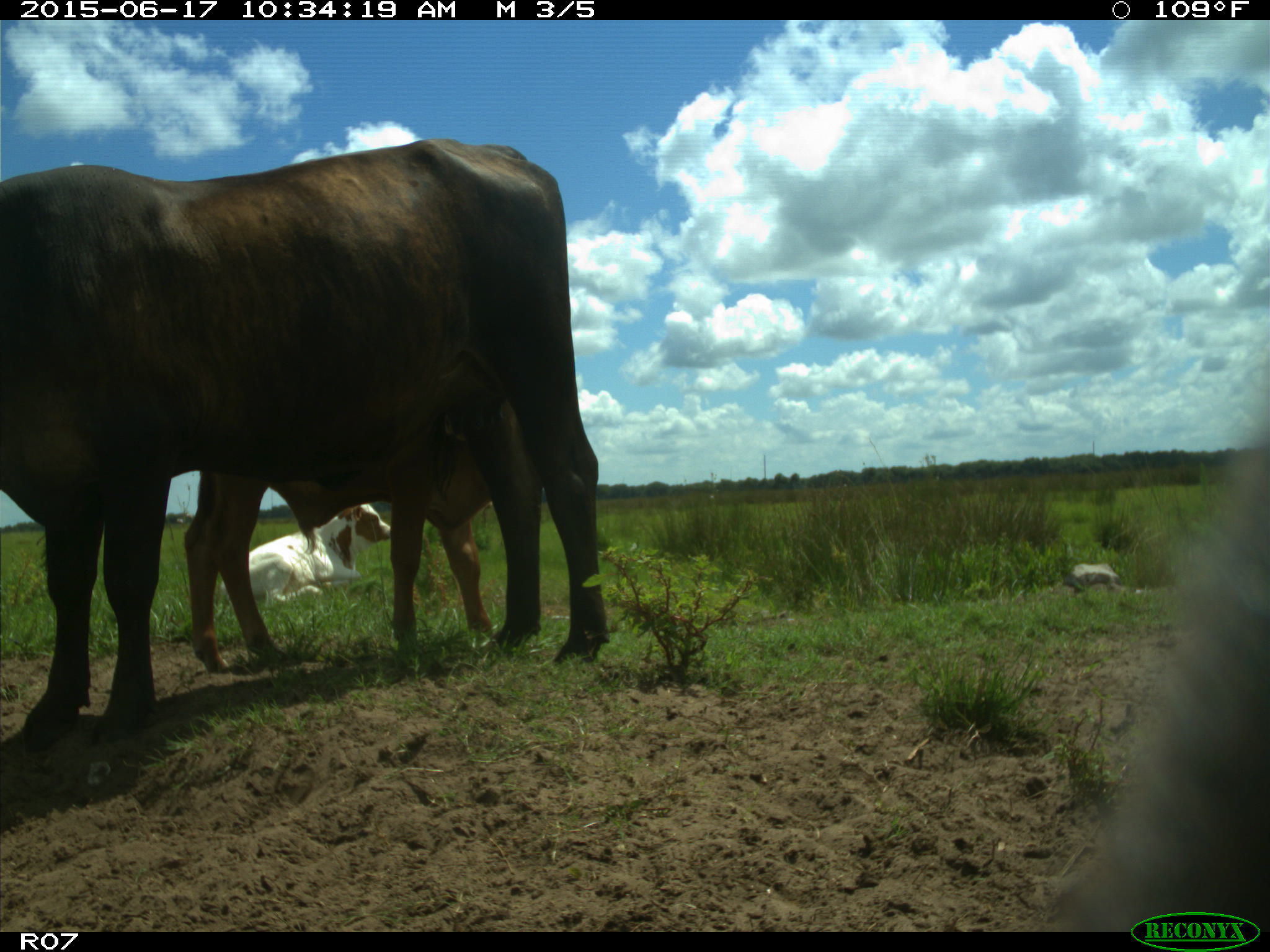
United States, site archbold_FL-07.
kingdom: Animalia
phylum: Chordata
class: Mammalia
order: Artiodactyla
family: Bovidae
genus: Bos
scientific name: Bos taurus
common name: domestic cow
Bos taurus (domestic cow).